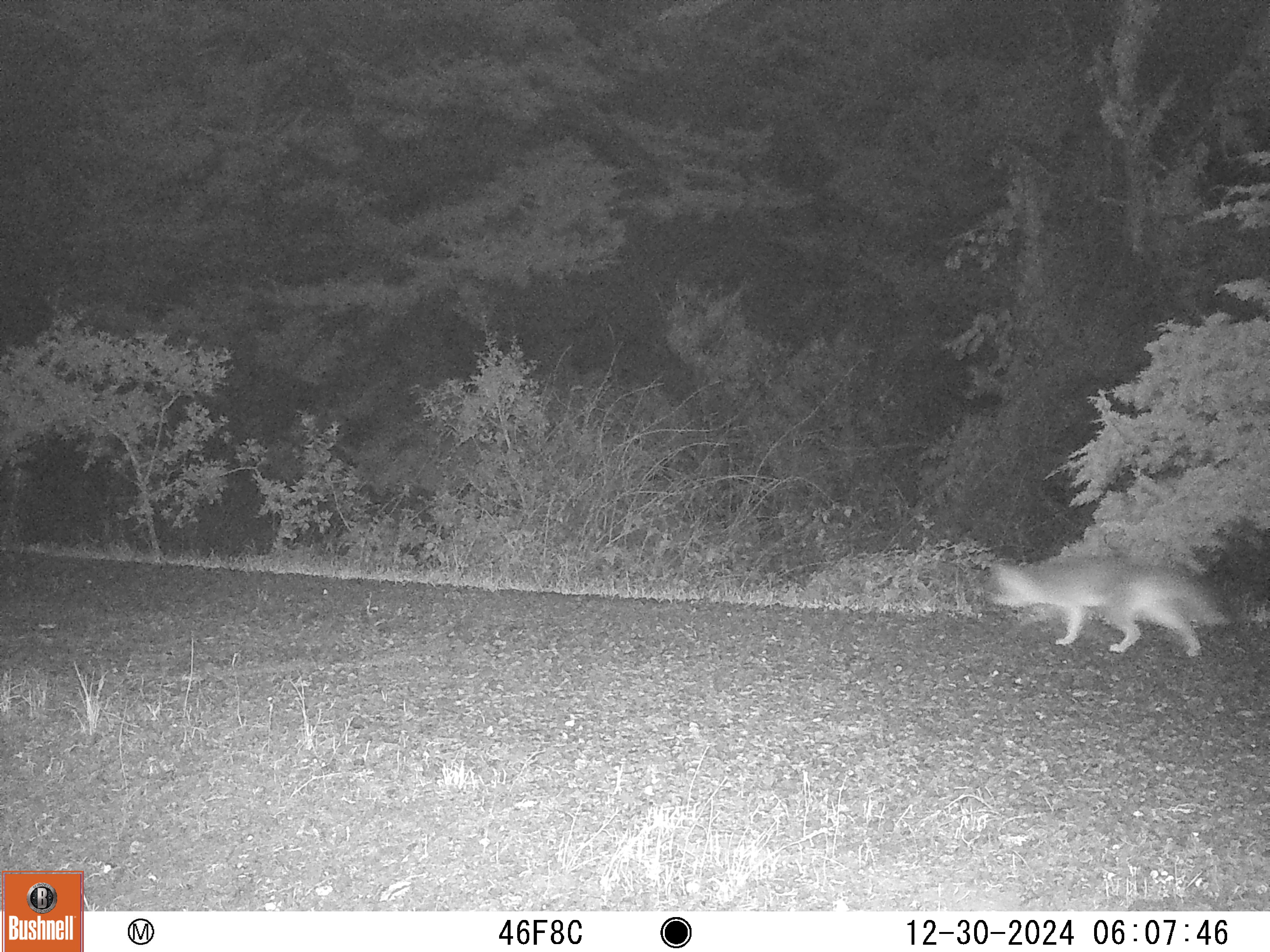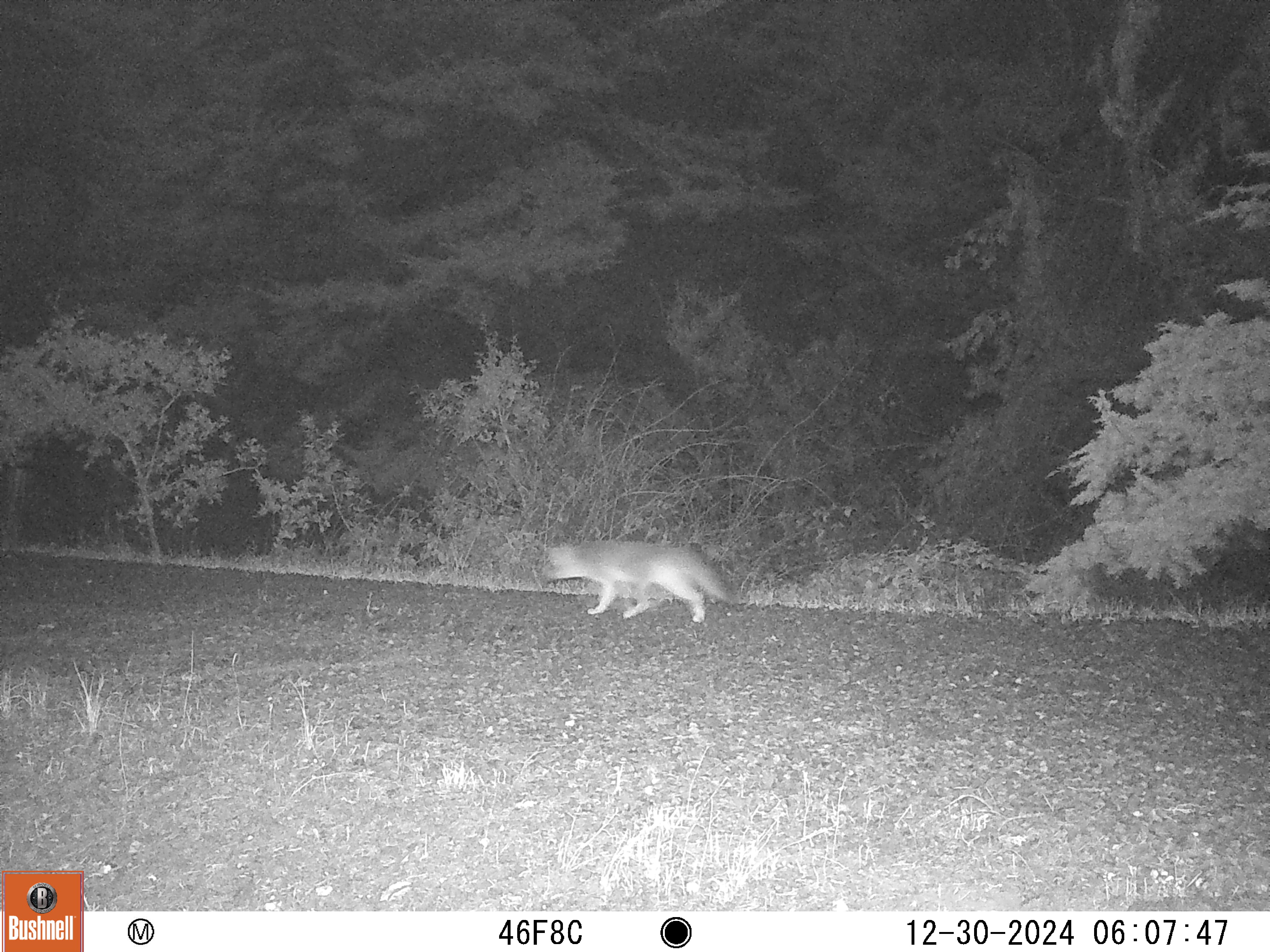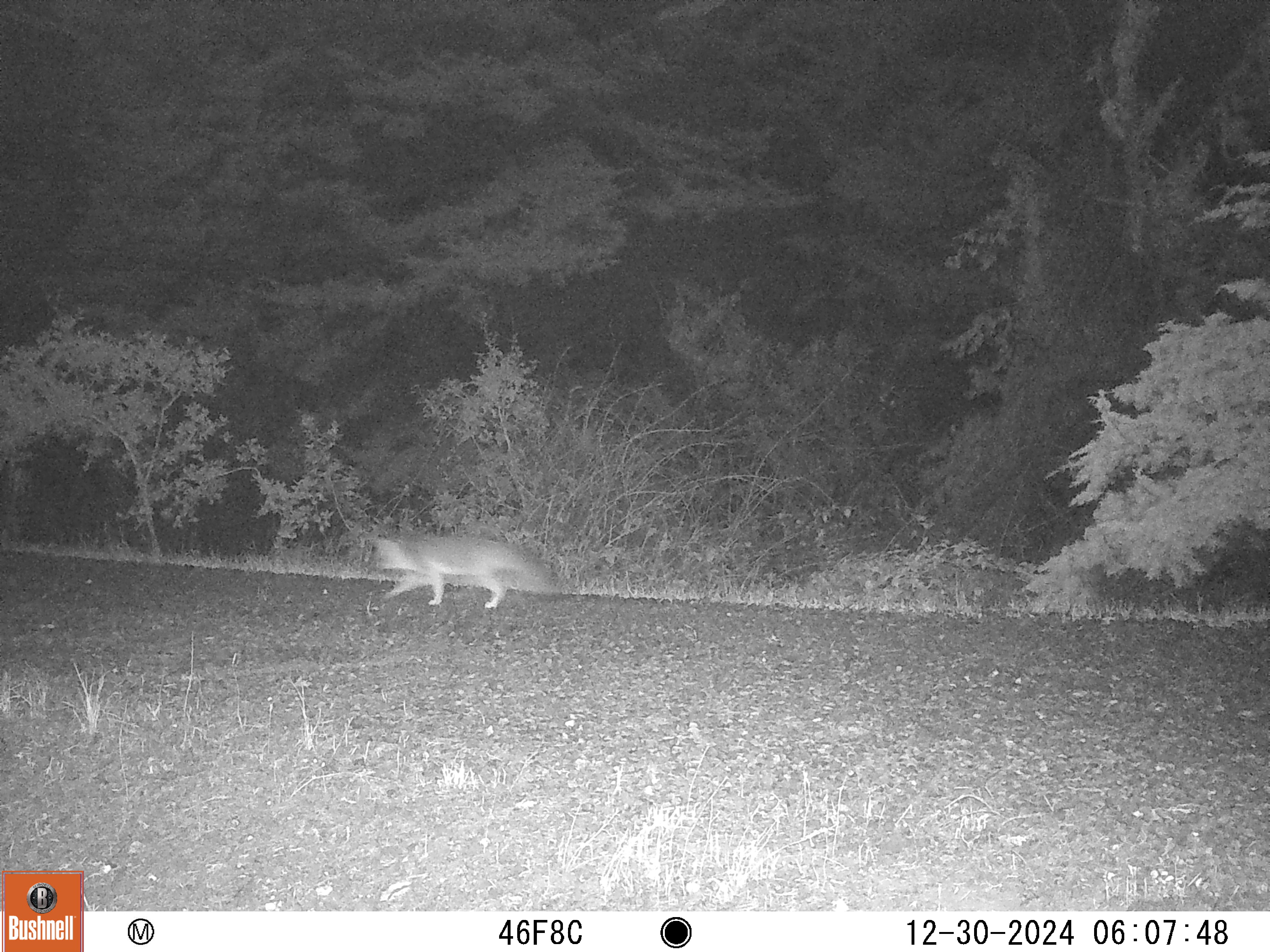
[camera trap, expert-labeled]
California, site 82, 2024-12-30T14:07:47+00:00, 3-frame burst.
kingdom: Animalia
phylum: Chordata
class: Mammalia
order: Carnivora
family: Canidae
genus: Urocyon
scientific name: Urocyon cinereoargenteus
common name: gray fox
Gray fox (Urocyon cinereoargenteus).